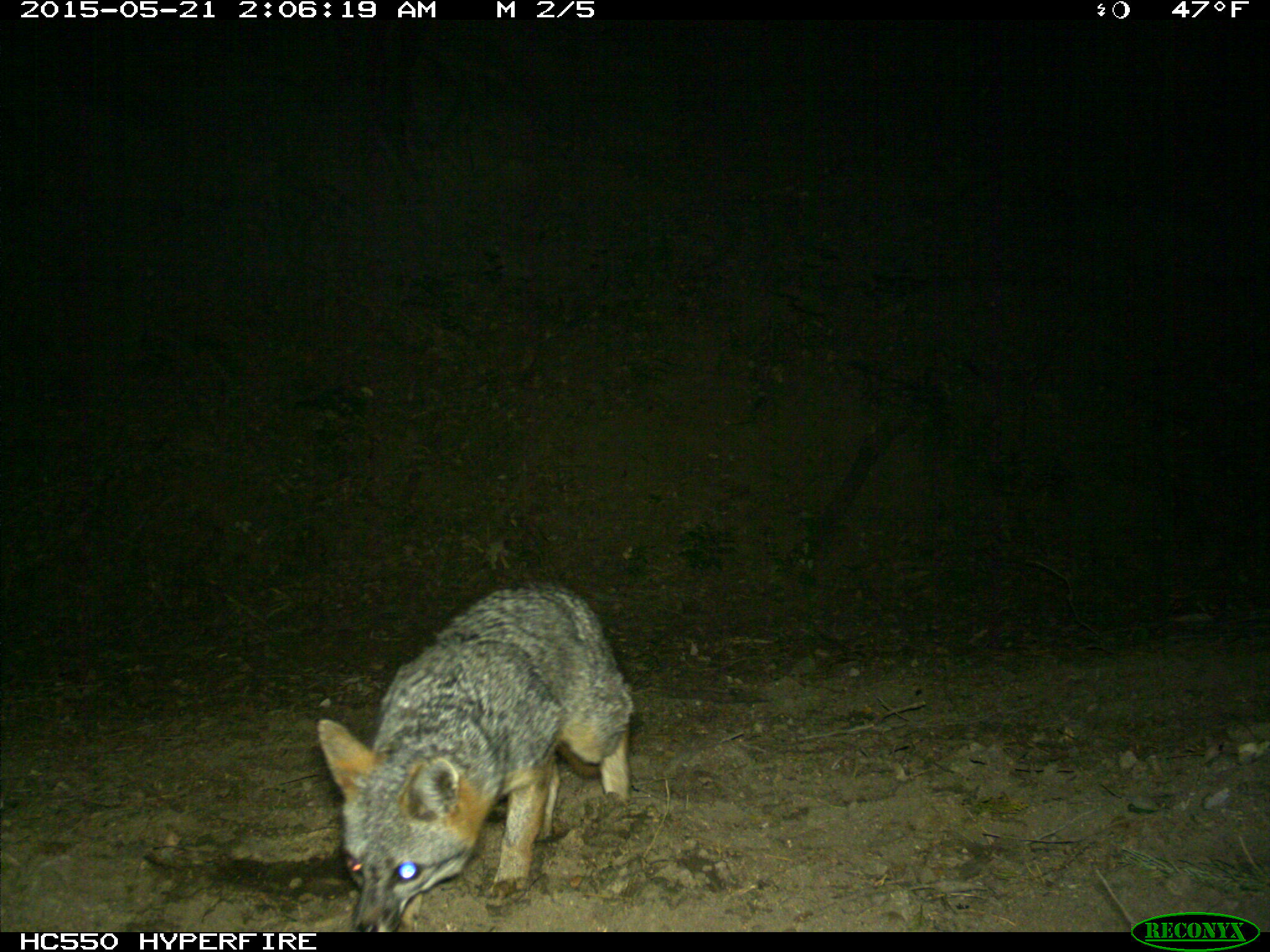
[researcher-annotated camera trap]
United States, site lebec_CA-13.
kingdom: Animalia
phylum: Chordata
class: Mammalia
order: Carnivora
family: Canidae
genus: Urocyon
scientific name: Urocyon cinereoargenteus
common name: gray fox